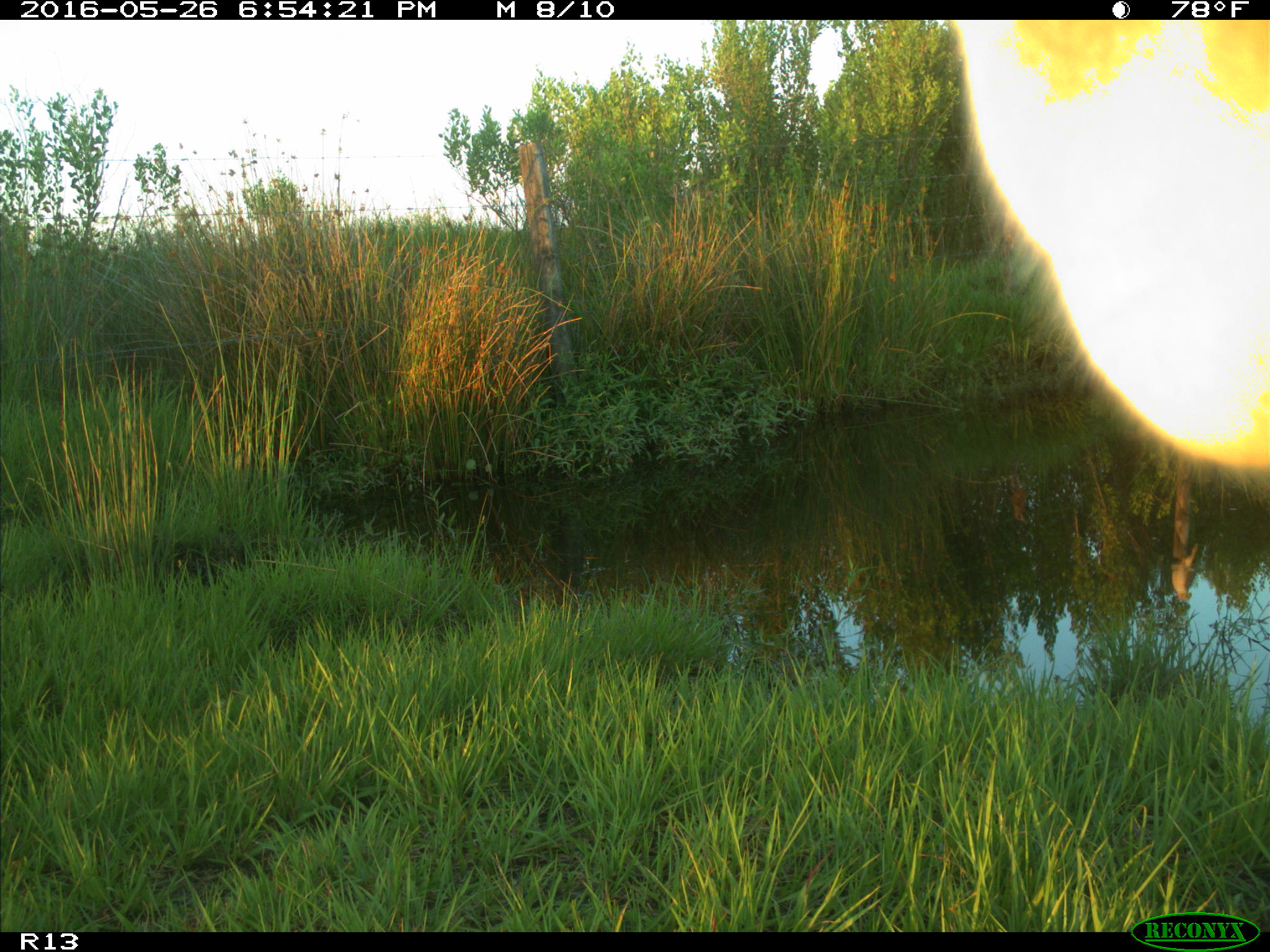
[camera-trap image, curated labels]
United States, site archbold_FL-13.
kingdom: Animalia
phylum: Chordata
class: Mammalia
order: Artiodactyla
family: Bovidae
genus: Bos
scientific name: Bos taurus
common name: domestic cow